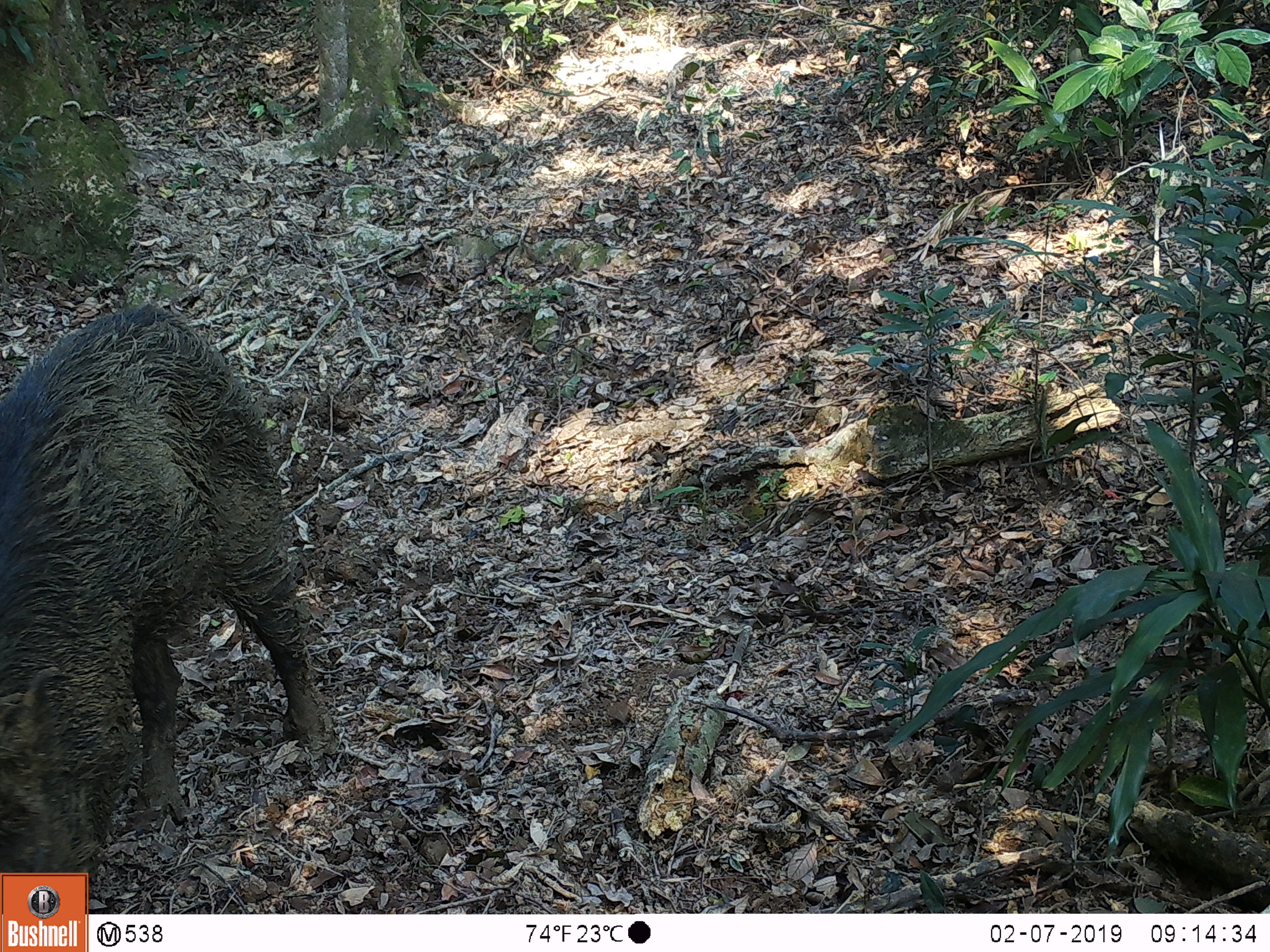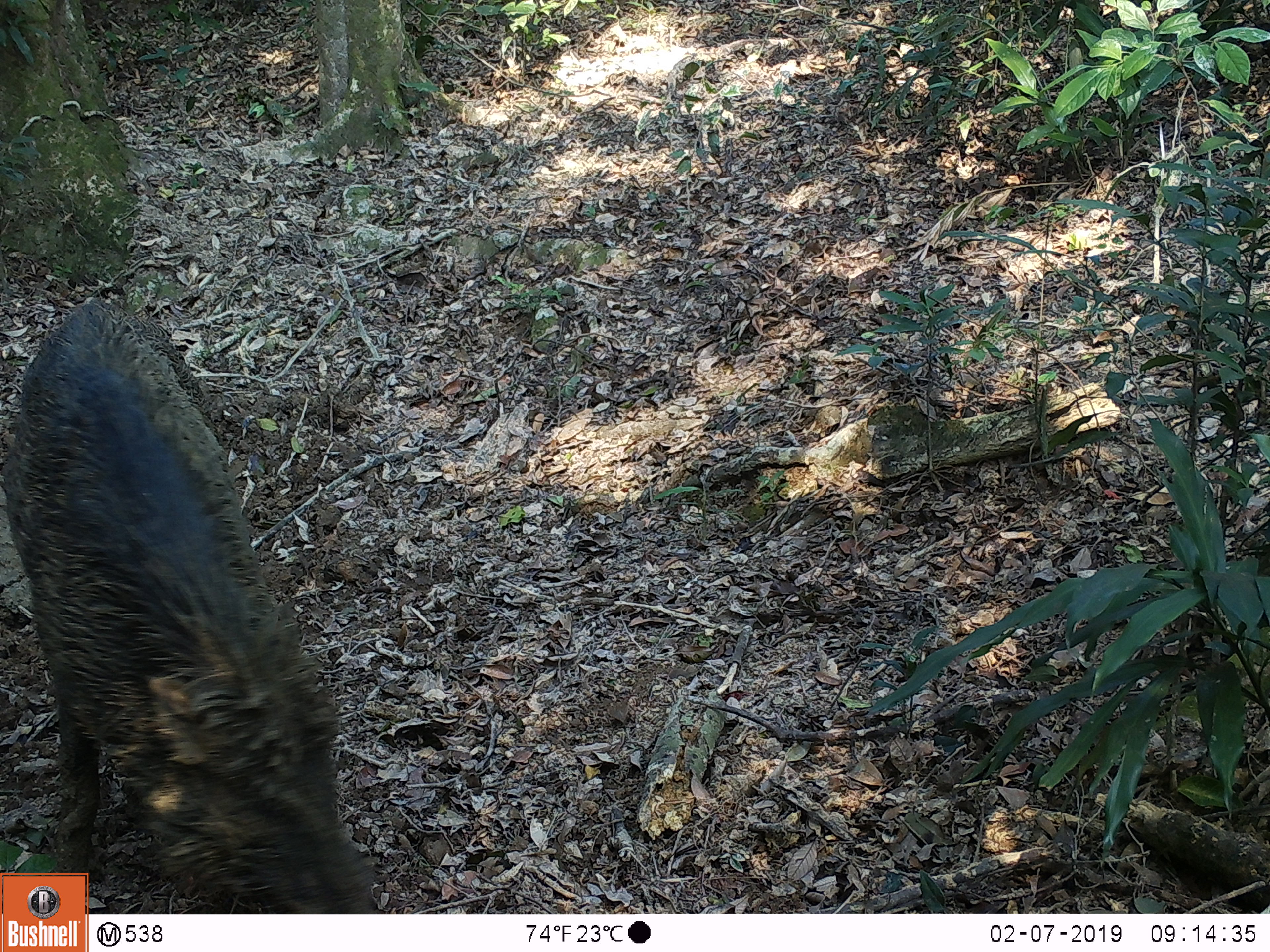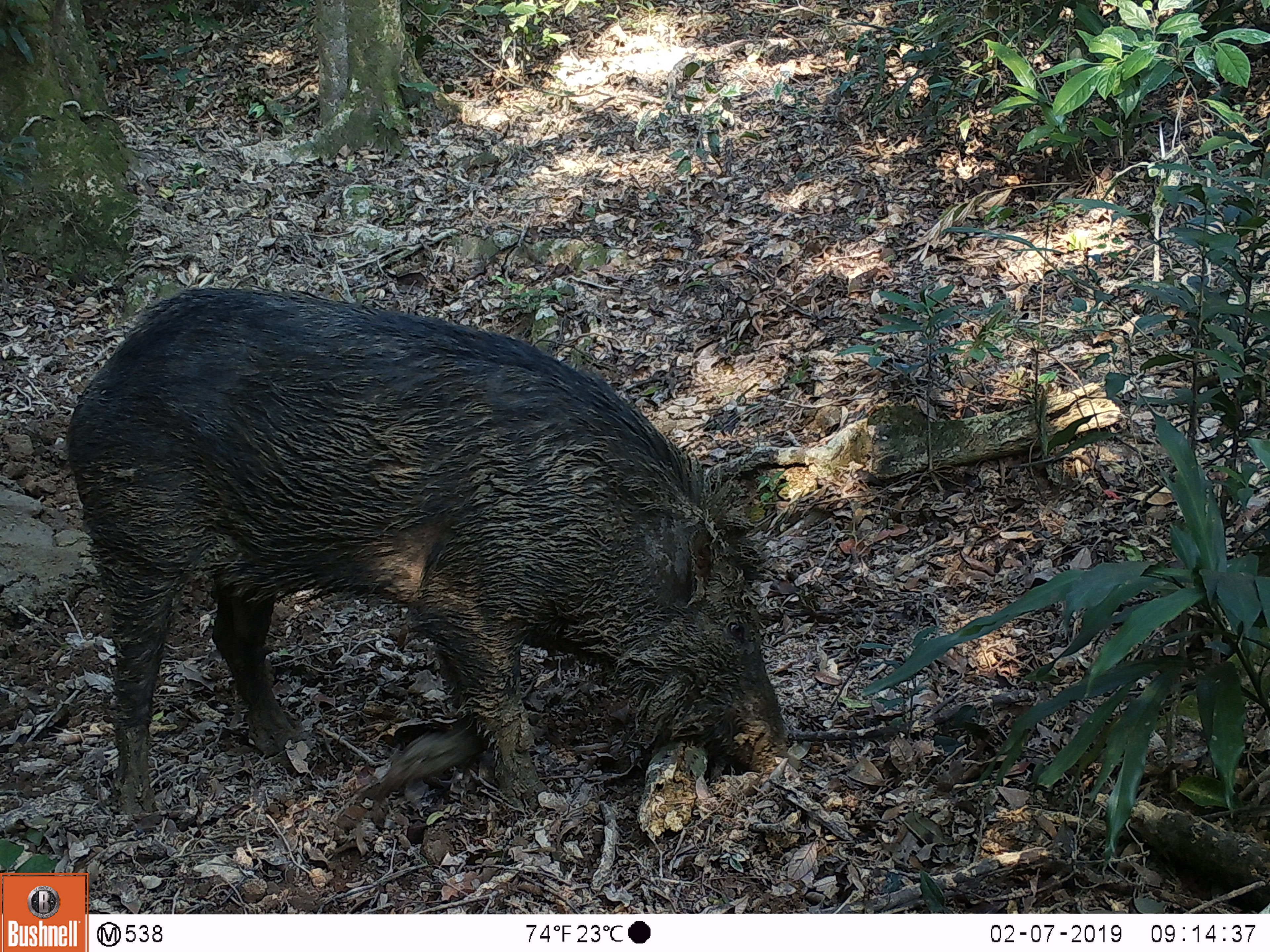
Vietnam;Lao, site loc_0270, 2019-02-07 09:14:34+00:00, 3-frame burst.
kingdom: Animalia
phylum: Chordata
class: Mammalia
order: Artiodactyla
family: Suidae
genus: Sus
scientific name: Sus scrofa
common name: eurasian wild pig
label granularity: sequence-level